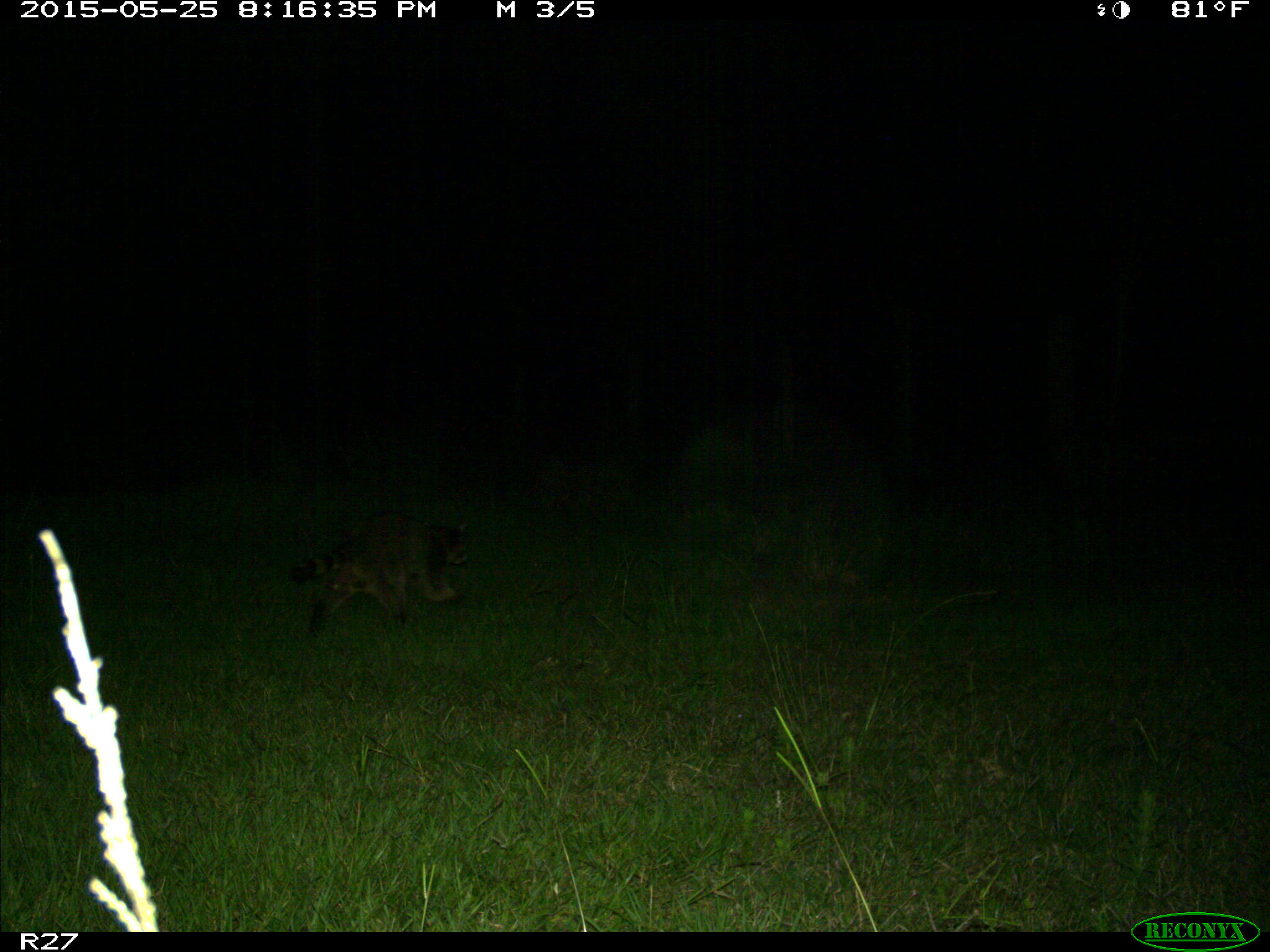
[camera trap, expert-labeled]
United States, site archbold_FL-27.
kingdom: Animalia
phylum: Chordata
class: Mammalia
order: Carnivora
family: Procyonidae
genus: Procyon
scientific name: Procyon lotor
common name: common raccoon